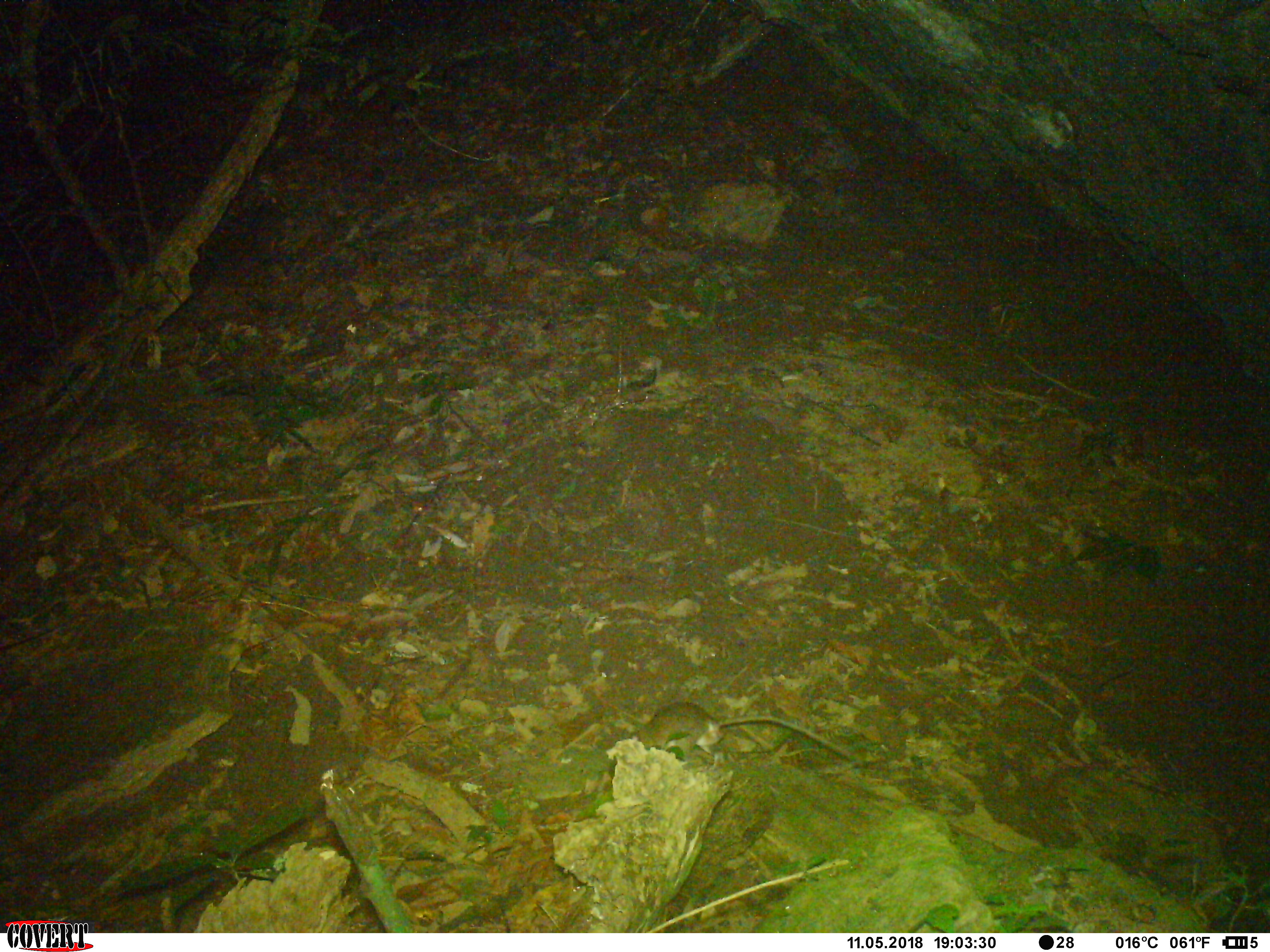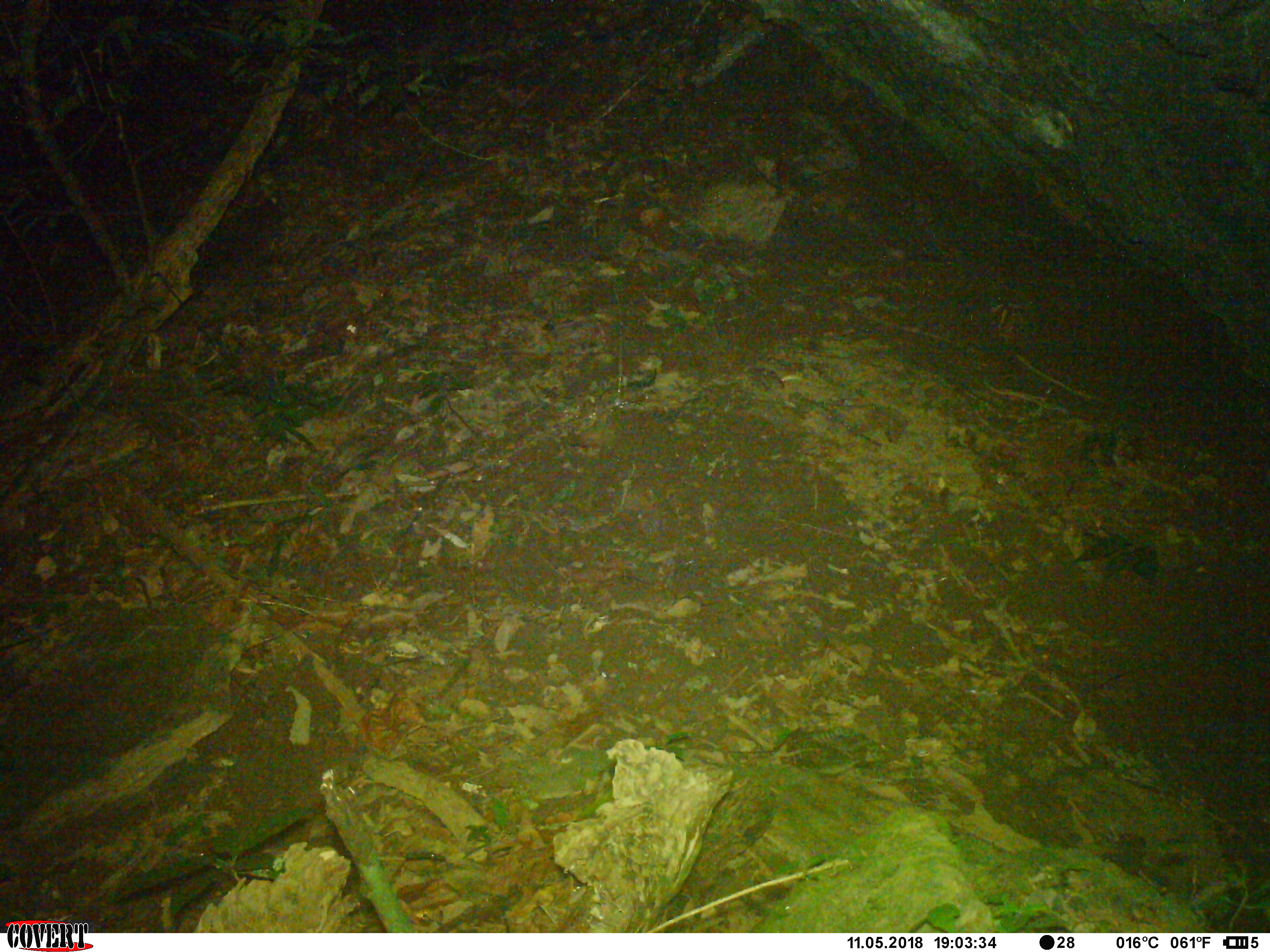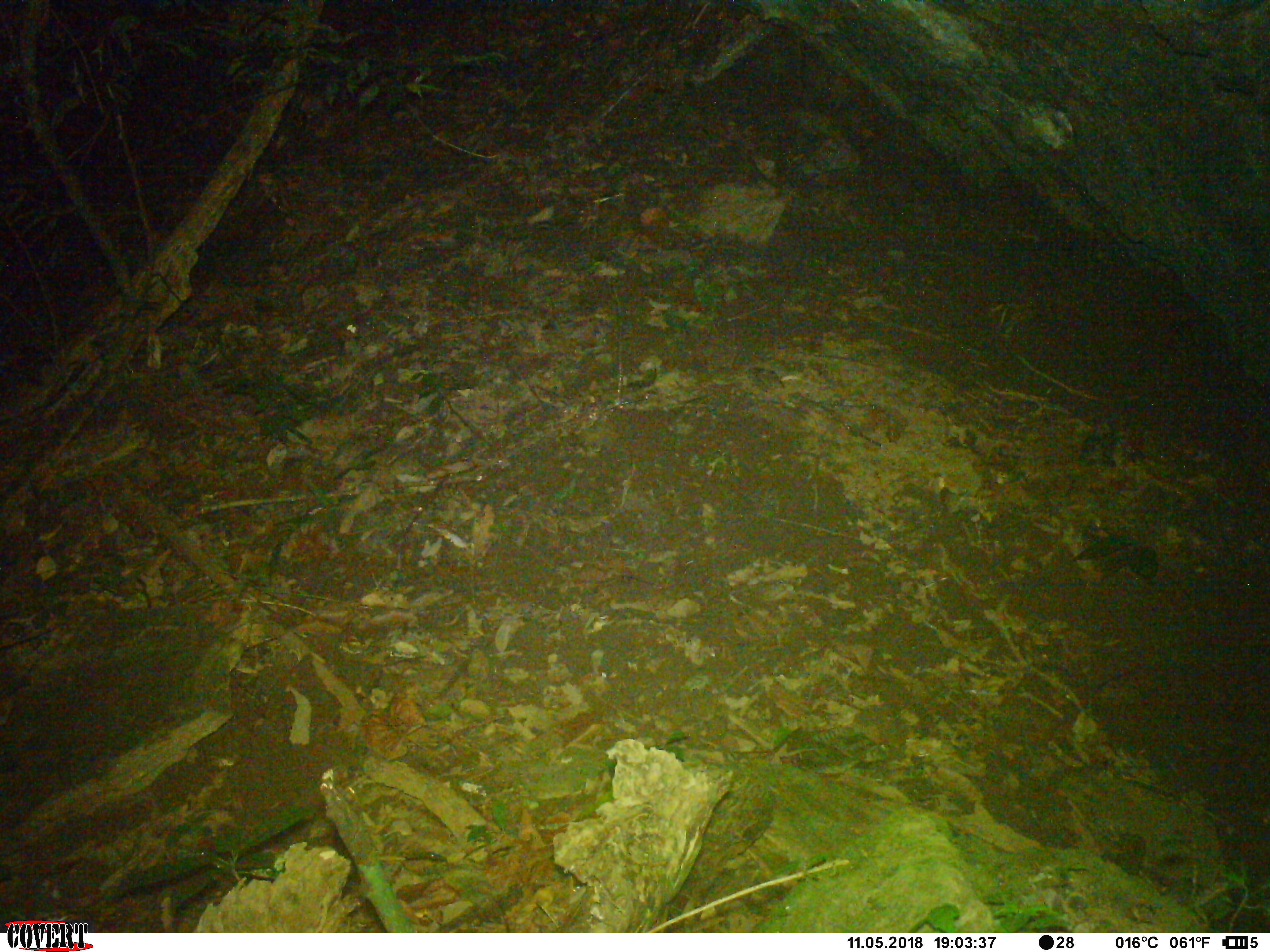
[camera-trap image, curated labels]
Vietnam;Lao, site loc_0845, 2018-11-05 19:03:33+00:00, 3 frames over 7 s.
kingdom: Animalia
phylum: Chordata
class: Mammalia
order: Rodentia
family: Muridae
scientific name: Muridae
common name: old-world mice and rats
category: unidentified murid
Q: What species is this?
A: Unidentified murid (old-world mice and rats) (Muridae).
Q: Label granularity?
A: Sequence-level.